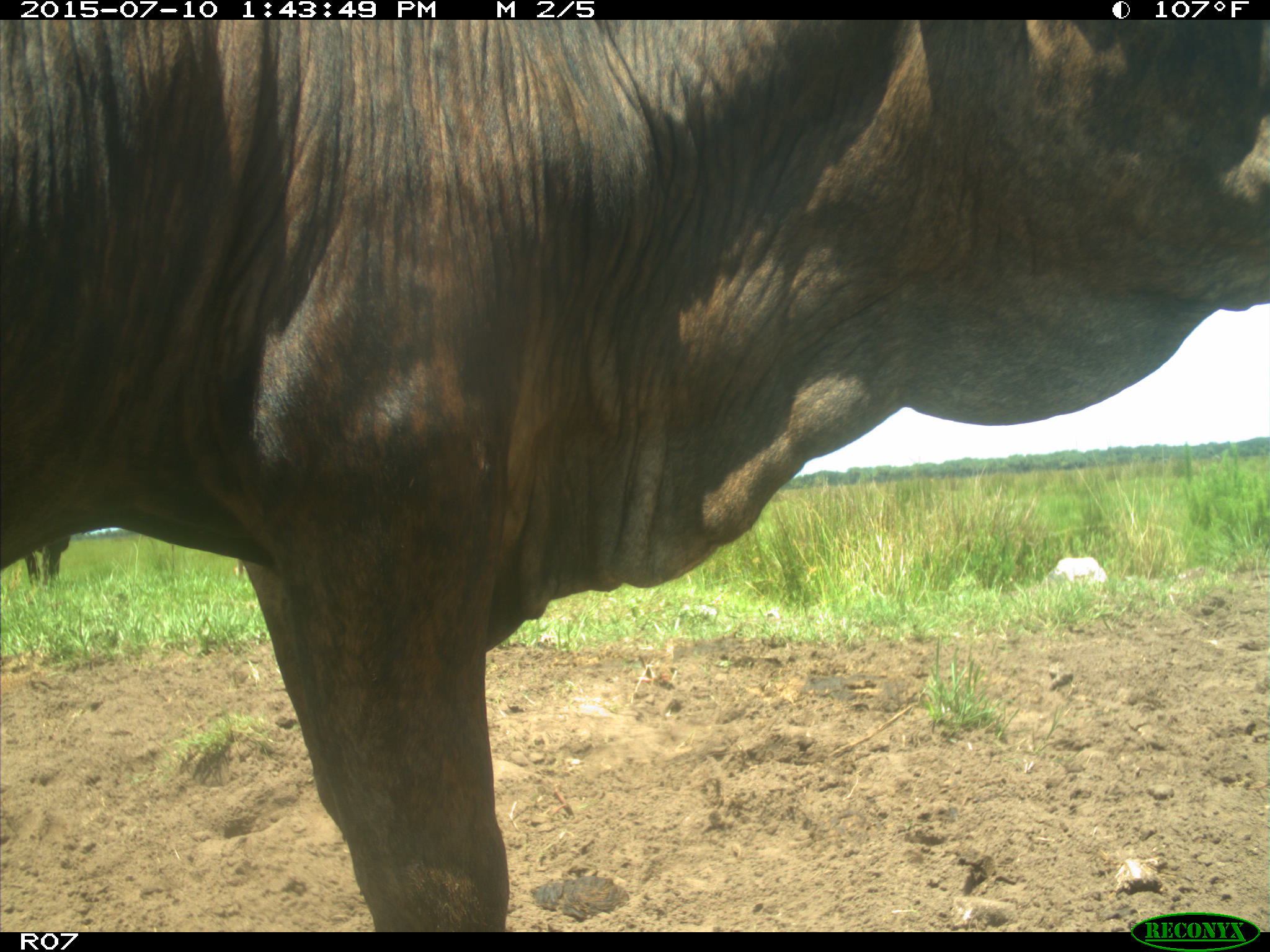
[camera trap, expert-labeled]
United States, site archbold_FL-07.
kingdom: Animalia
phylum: Chordata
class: Mammalia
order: Artiodactyla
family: Bovidae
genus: Bos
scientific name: Bos taurus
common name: domestic cow